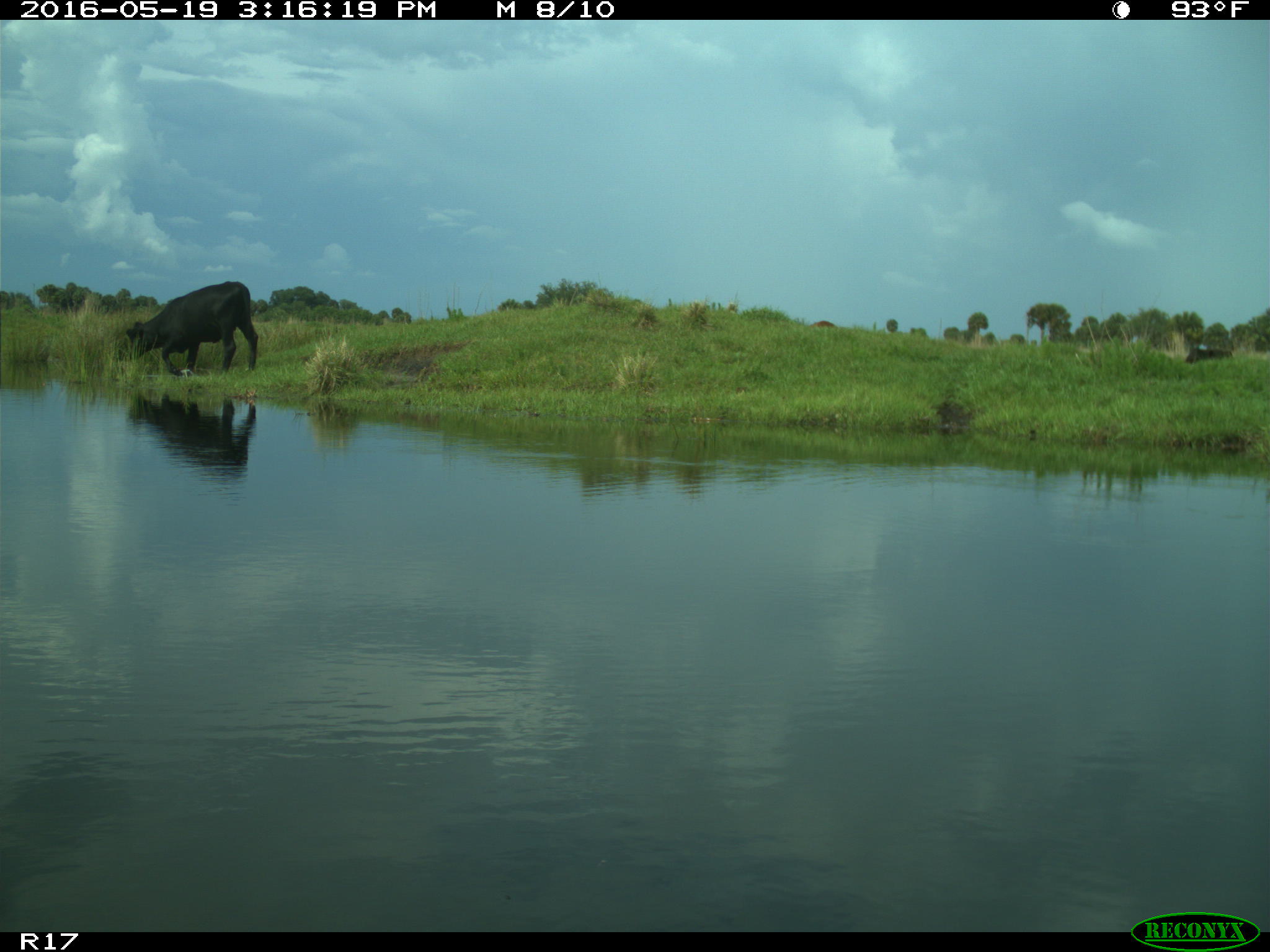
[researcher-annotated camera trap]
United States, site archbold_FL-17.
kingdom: Animalia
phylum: Chordata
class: Mammalia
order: Artiodactyla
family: Bovidae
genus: Bos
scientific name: Bos taurus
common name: domestic cow